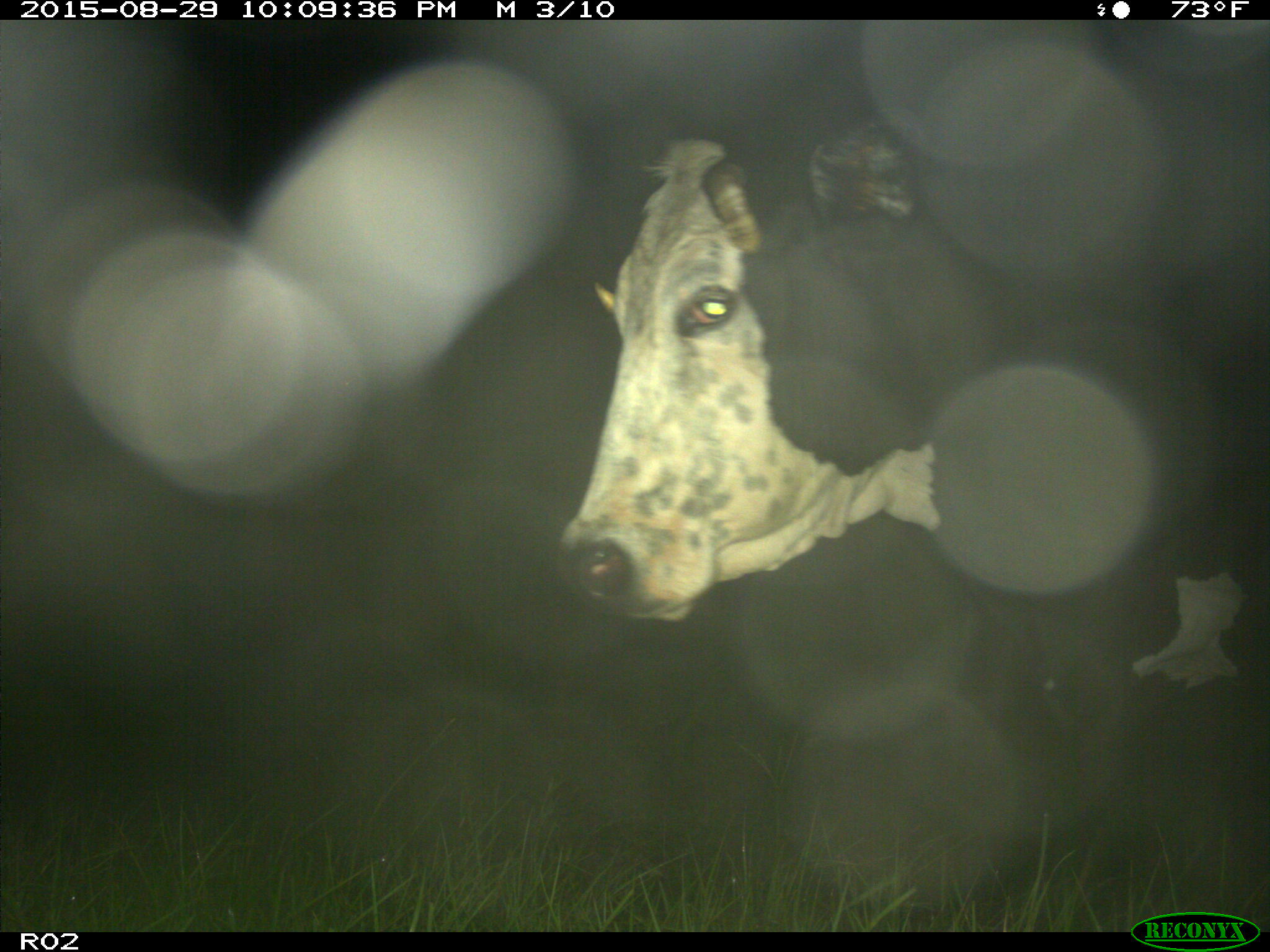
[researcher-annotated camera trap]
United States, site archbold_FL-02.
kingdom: Animalia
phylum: Chordata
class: Mammalia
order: Artiodactyla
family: Bovidae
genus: Bos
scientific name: Bos taurus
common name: domestic cow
Bos taurus (domestic cow).